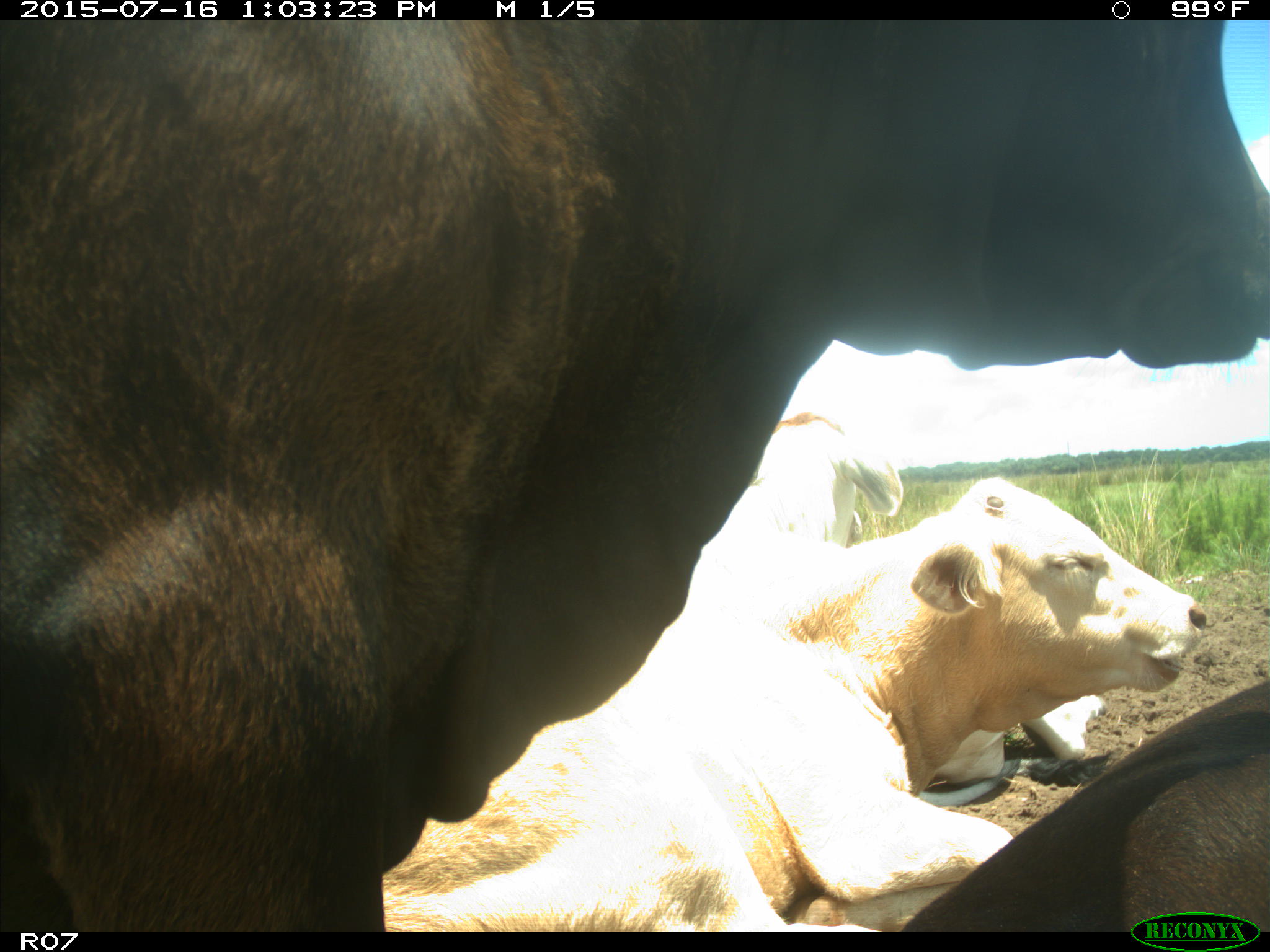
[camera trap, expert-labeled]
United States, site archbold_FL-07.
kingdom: Animalia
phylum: Chordata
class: Mammalia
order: Artiodactyla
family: Bovidae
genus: Bos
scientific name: Bos taurus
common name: domestic cow